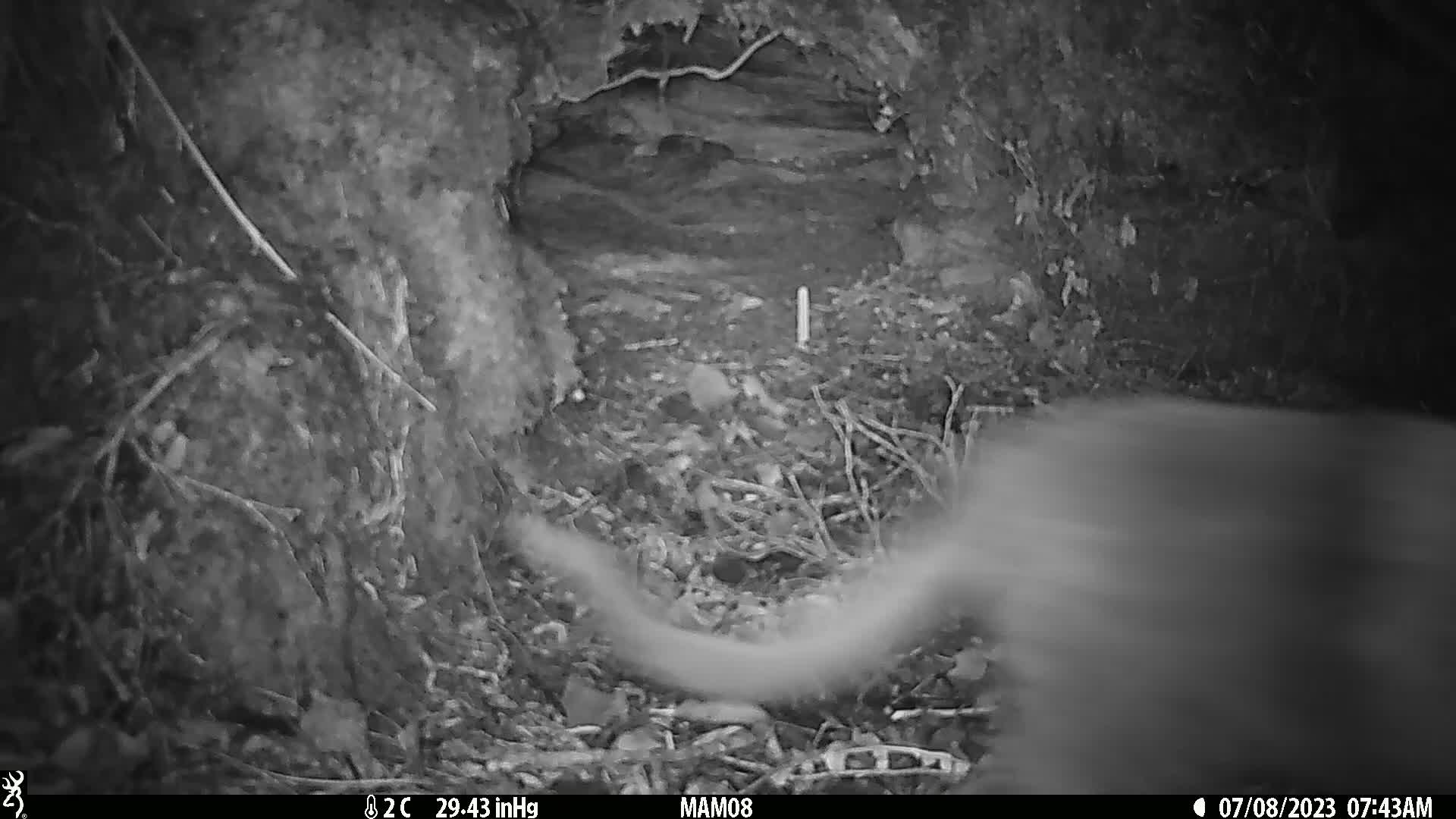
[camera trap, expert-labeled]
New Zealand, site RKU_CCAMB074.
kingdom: Animalia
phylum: Chordata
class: Mammalia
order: Carnivora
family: Felidae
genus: Felis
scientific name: Felis catus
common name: domestic cat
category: cat